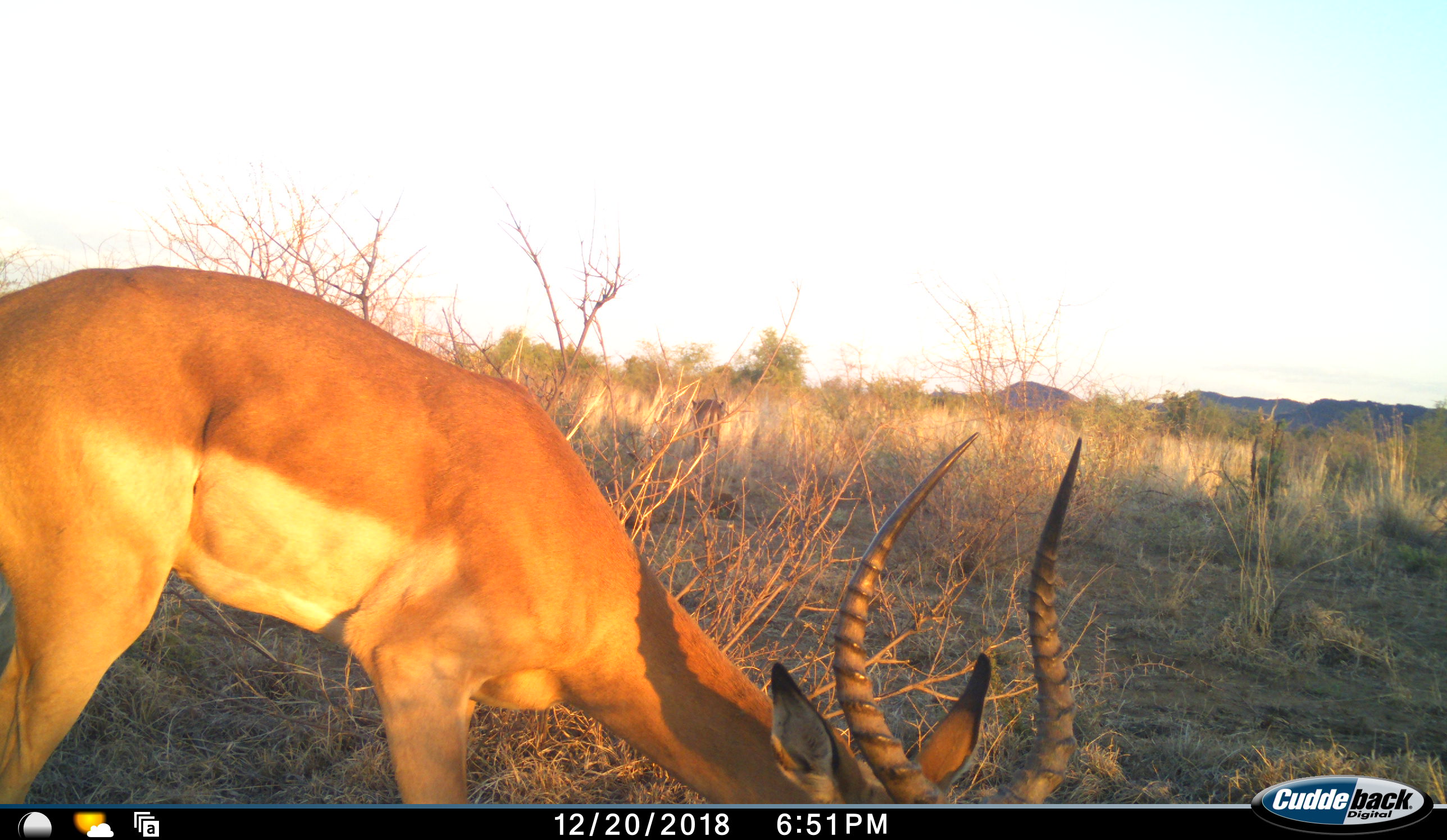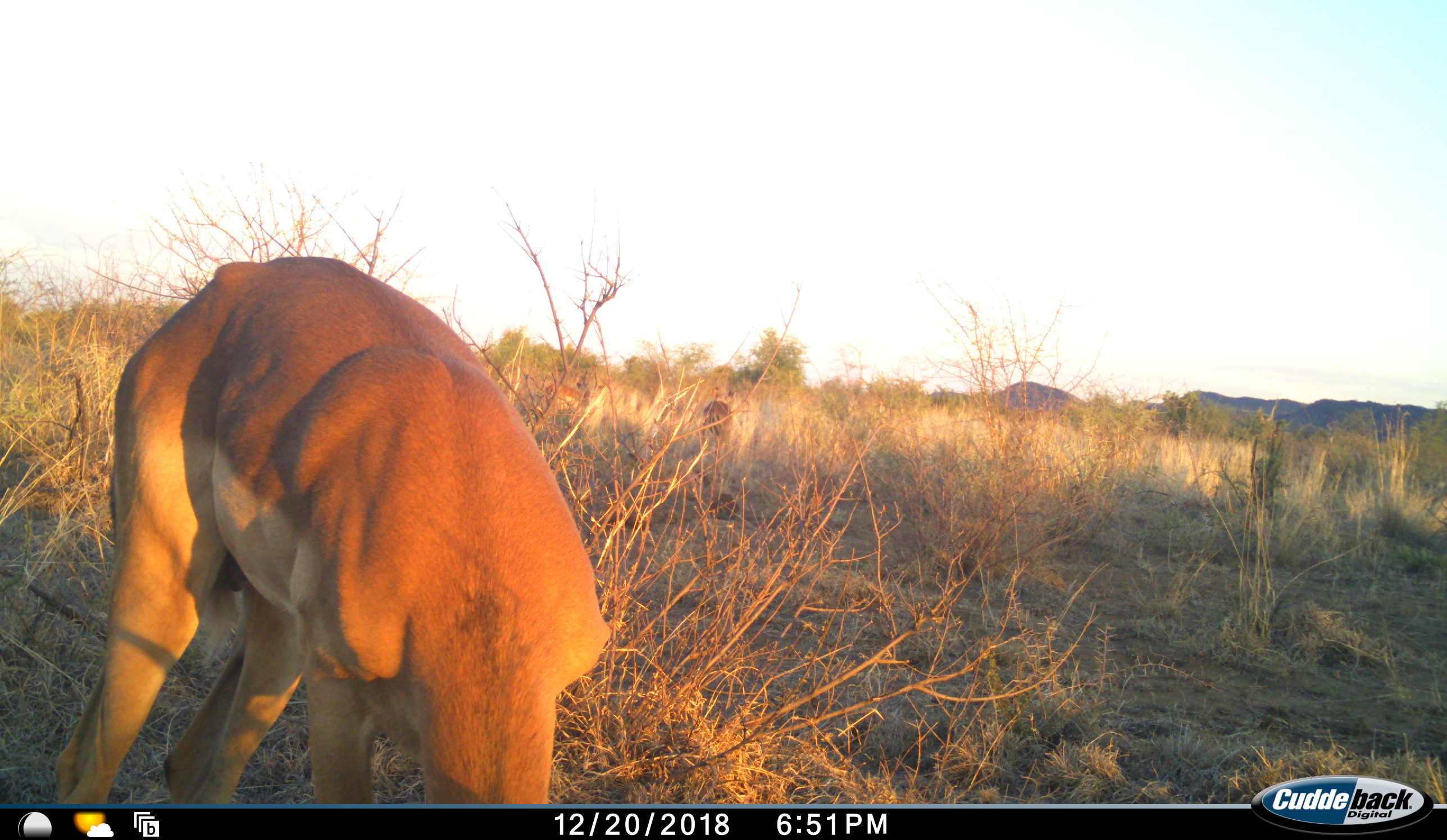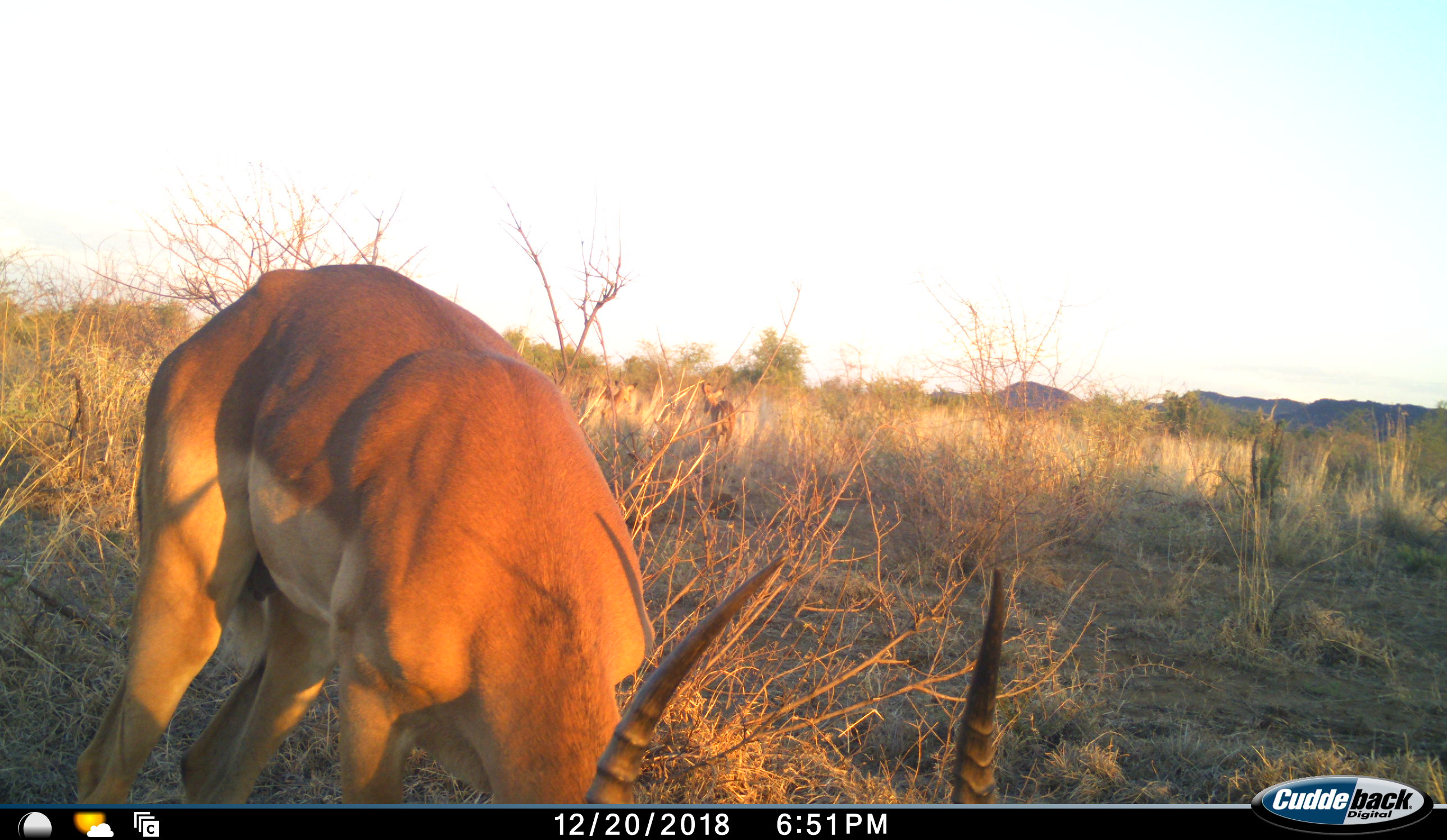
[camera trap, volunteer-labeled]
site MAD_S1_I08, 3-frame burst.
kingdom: Animalia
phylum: Chordata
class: Mammalia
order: Artiodactyla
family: Bovidae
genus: Aepyceros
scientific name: Aepyceros melampus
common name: impala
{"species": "impala (Aepyceros melampus)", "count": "3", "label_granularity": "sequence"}